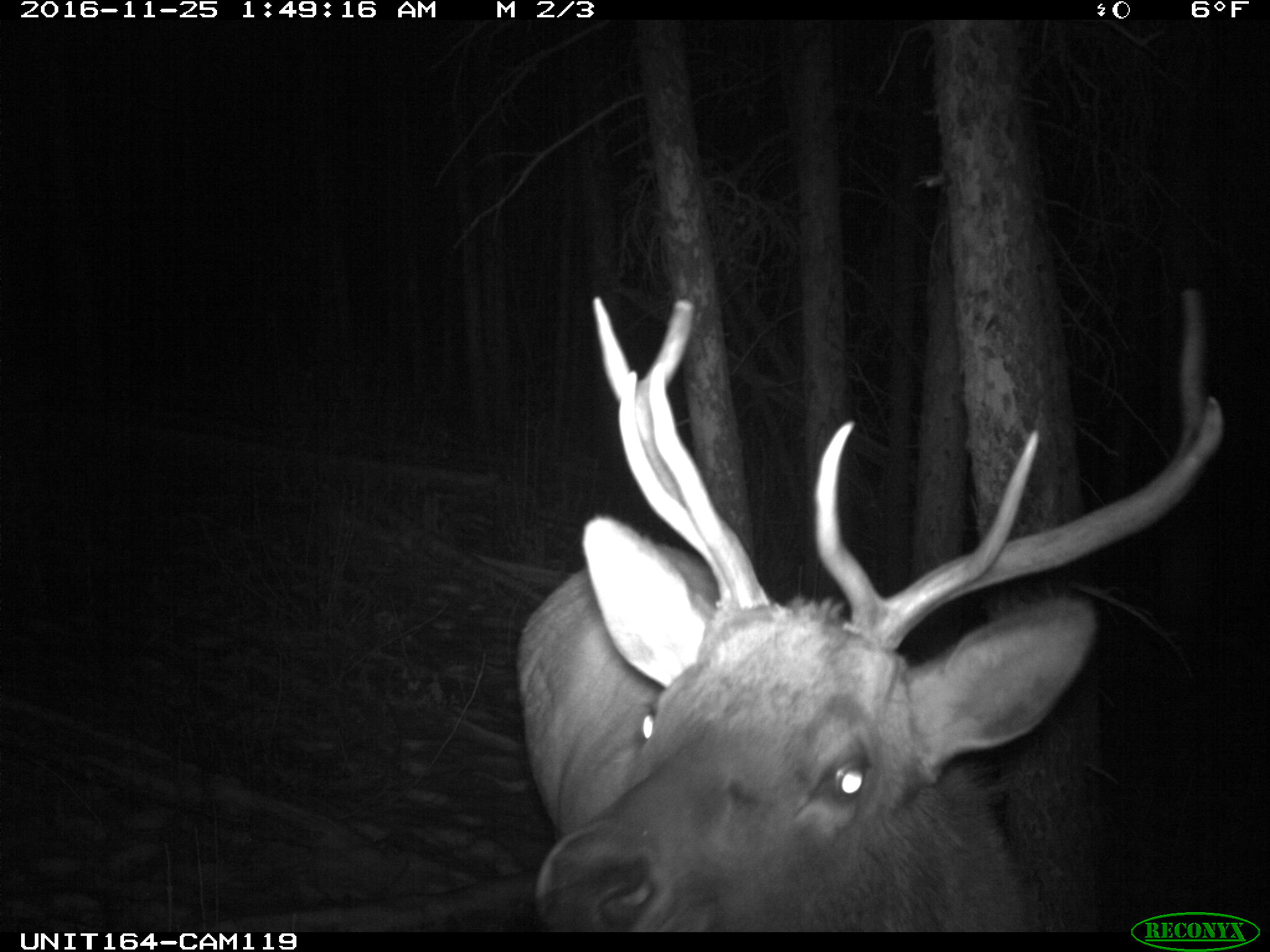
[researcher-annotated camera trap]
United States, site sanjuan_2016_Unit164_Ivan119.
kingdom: Animalia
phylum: Chordata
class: Mammalia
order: Artiodactyla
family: Cervidae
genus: Cervus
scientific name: Cervus elaphus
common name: red deer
Cervus elaphus (red deer).